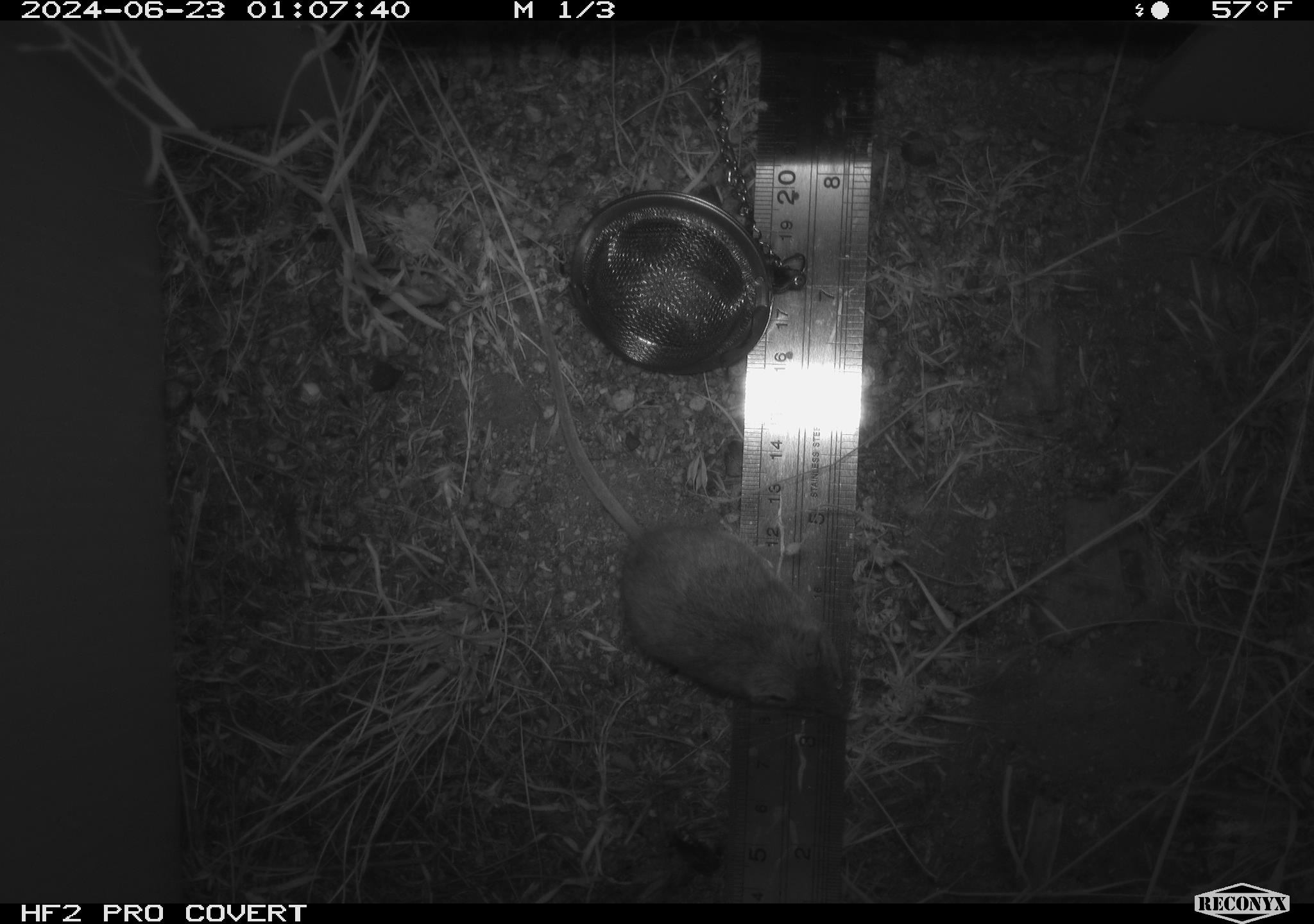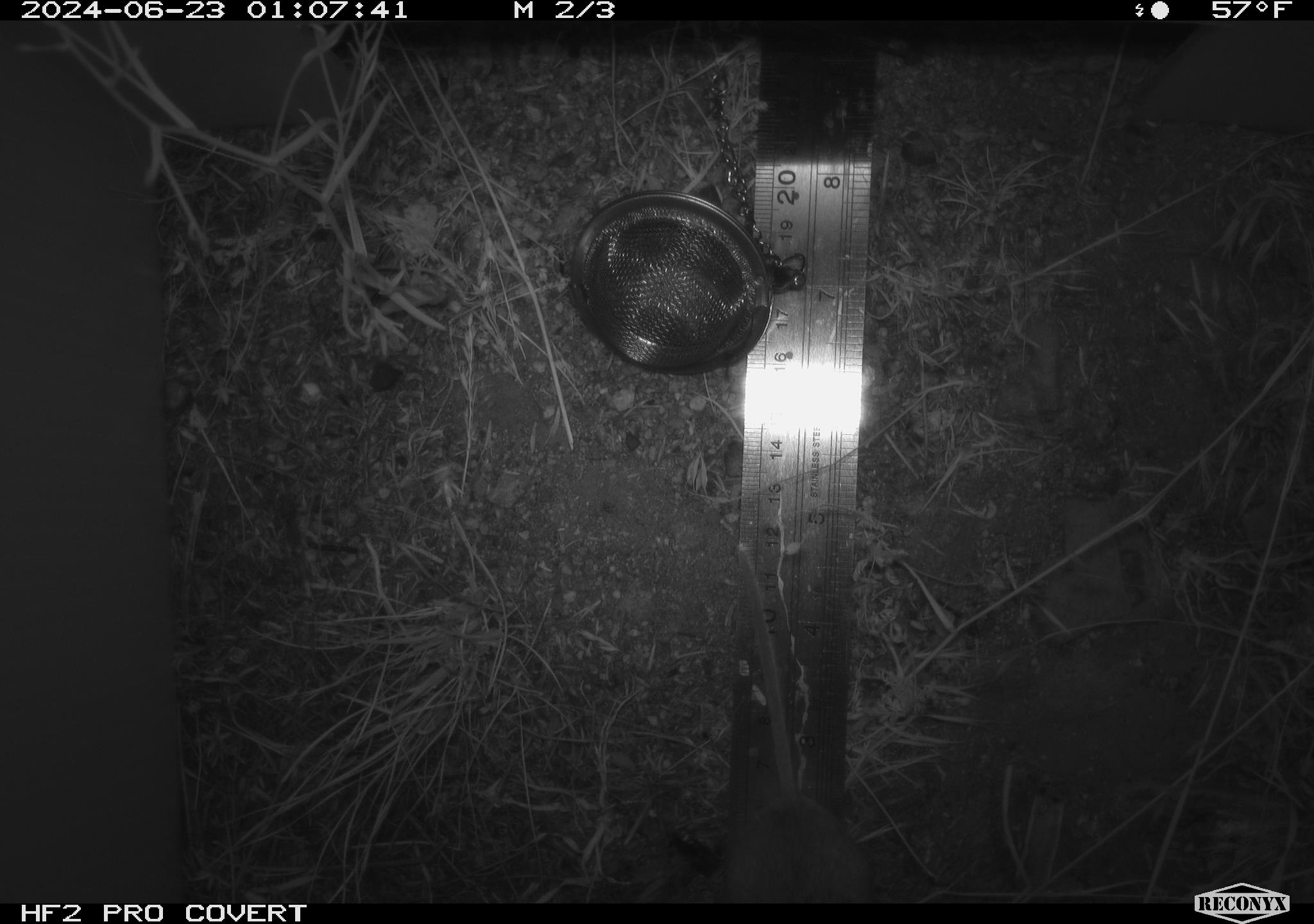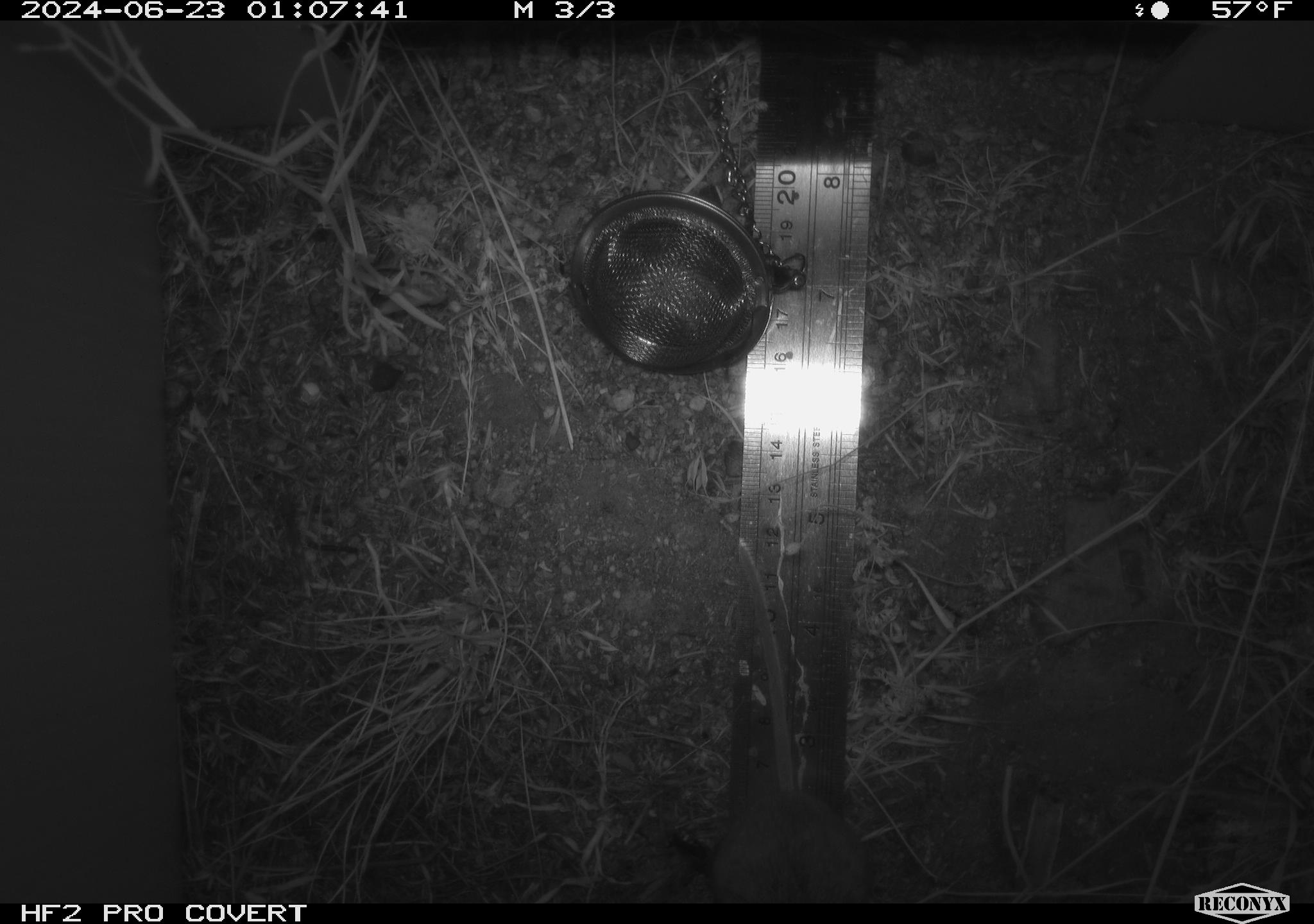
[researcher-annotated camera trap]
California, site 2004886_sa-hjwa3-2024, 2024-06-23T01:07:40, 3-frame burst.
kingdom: Animalia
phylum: Chordata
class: Mammalia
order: Rodentia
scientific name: Rodentia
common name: rodent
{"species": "rodent (Rodentia)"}